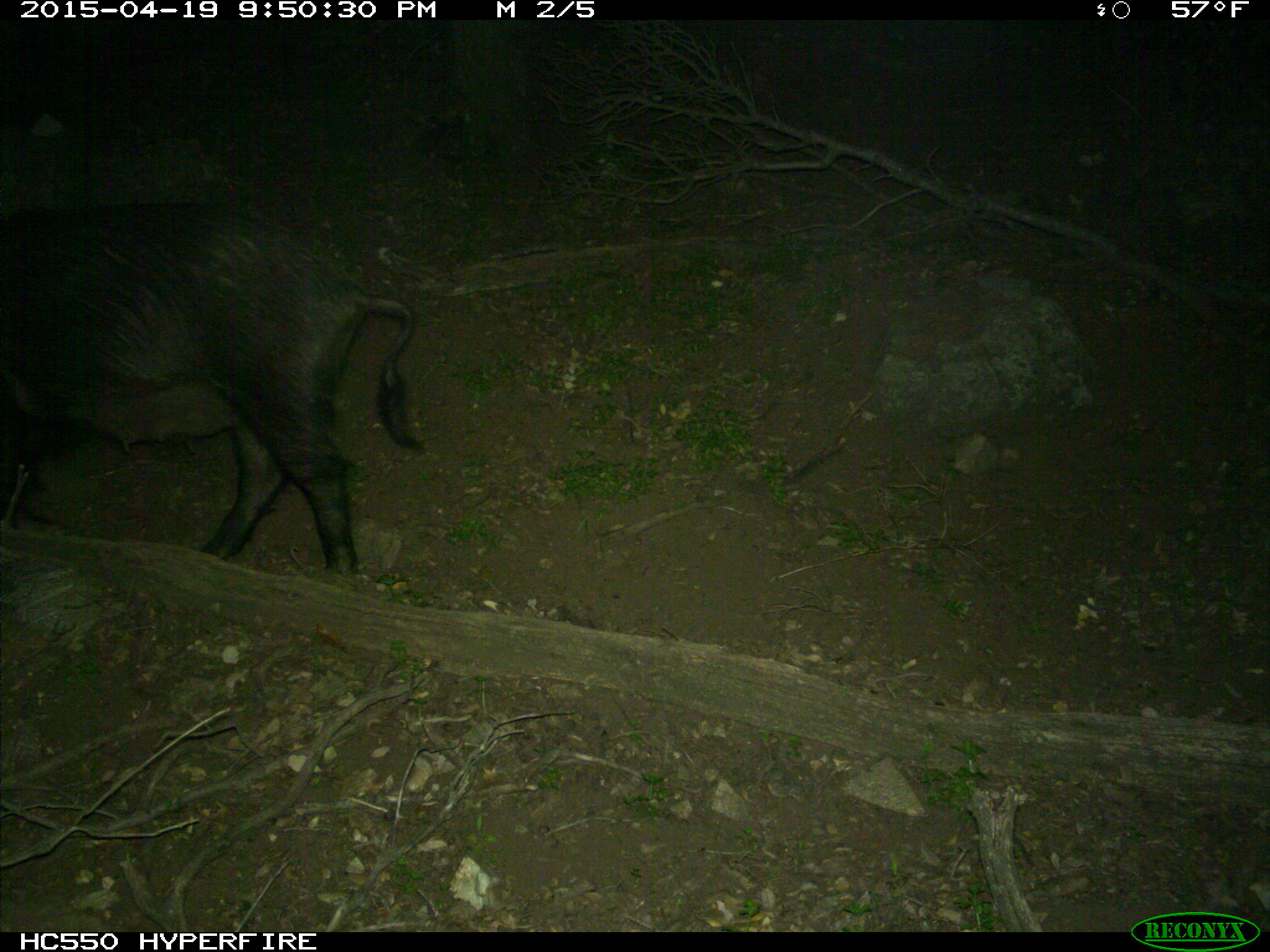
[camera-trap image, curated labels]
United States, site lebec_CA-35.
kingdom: Animalia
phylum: Chordata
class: Mammalia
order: Artiodactyla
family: Suidae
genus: Sus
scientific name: Sus scrofa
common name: wild boar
Sus scrofa (wild boar).